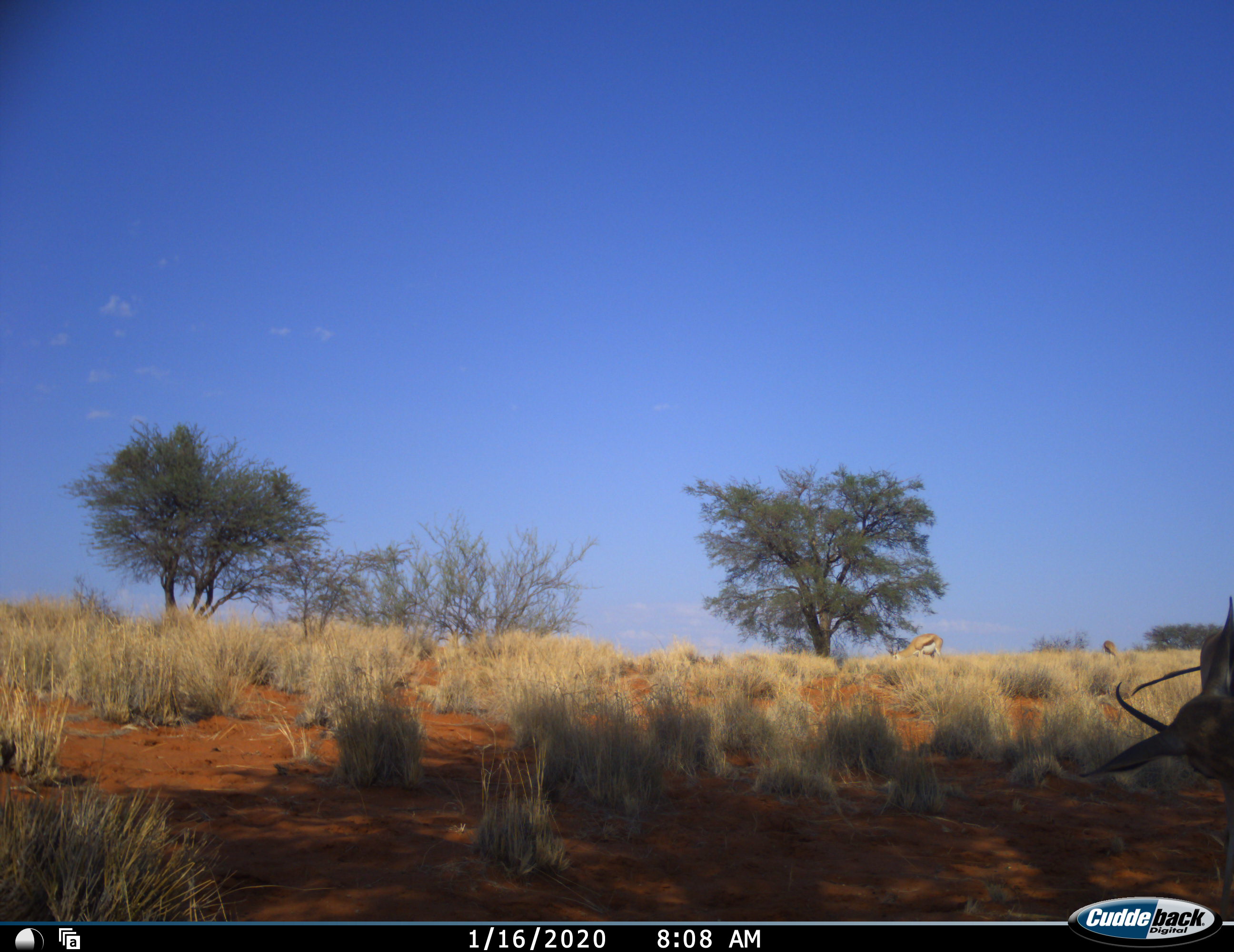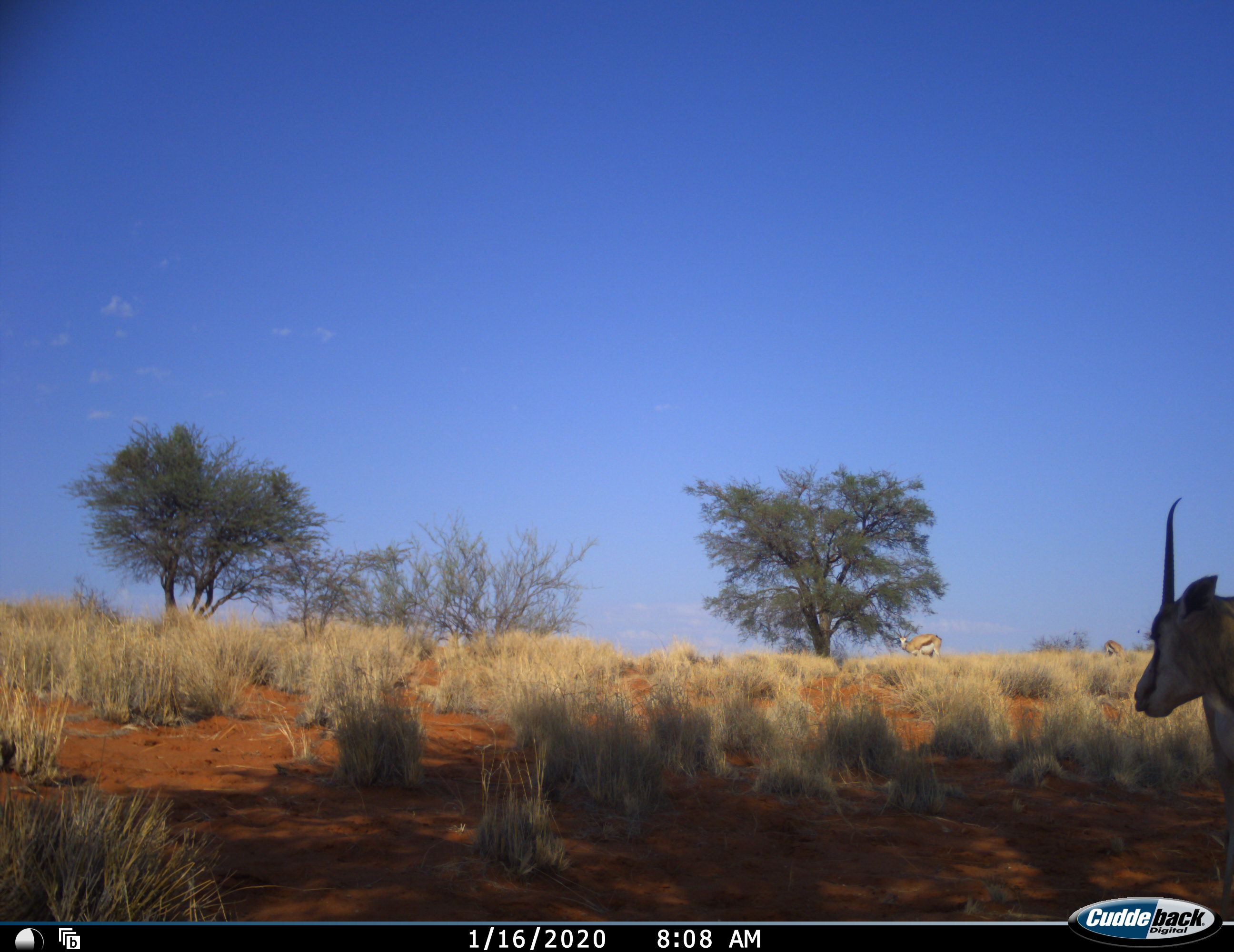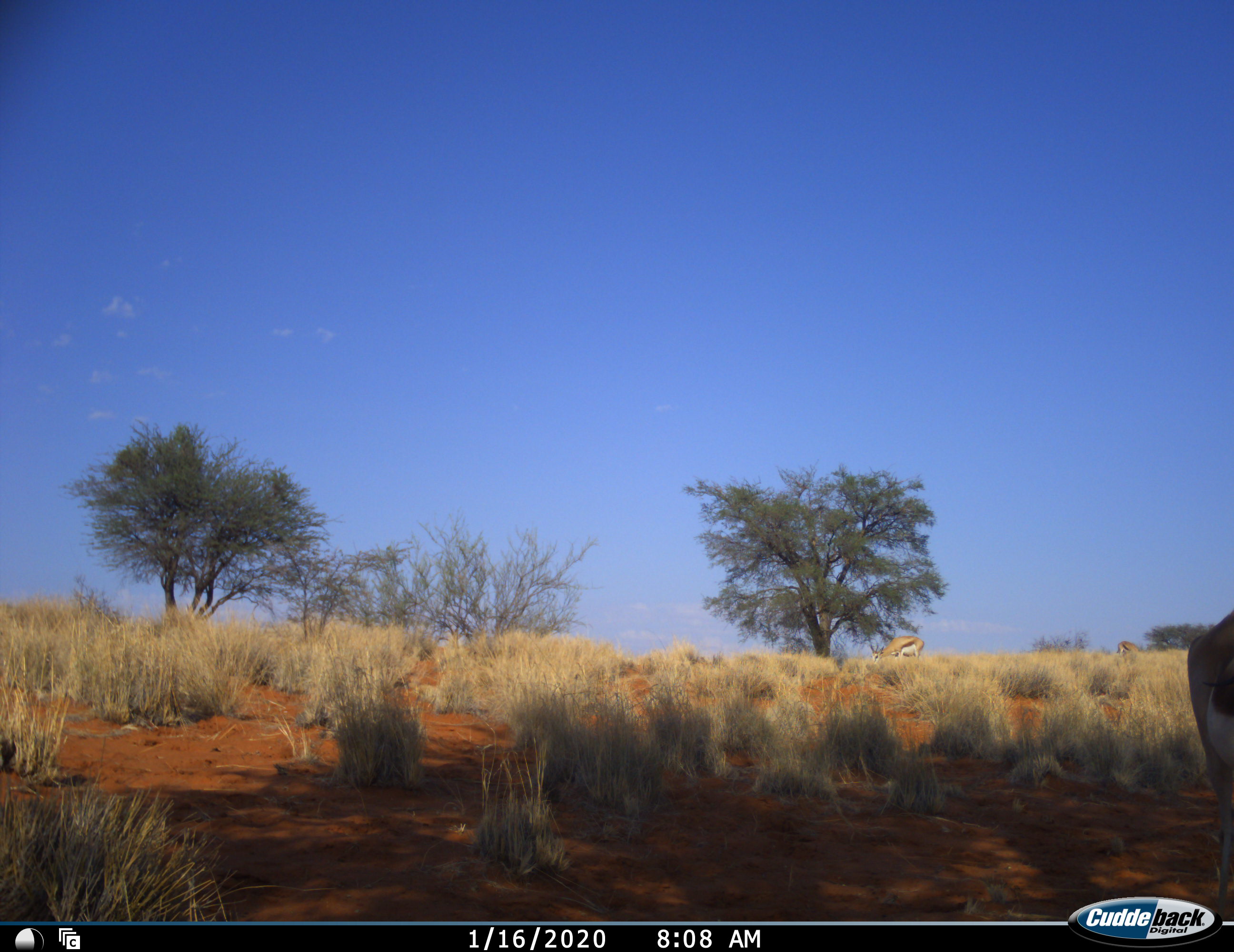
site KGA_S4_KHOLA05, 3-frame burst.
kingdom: Animalia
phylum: Chordata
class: Mammalia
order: Artiodactyla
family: Bovidae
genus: Antidorcas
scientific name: Antidorcas marsupialis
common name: springbok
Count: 3.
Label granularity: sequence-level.